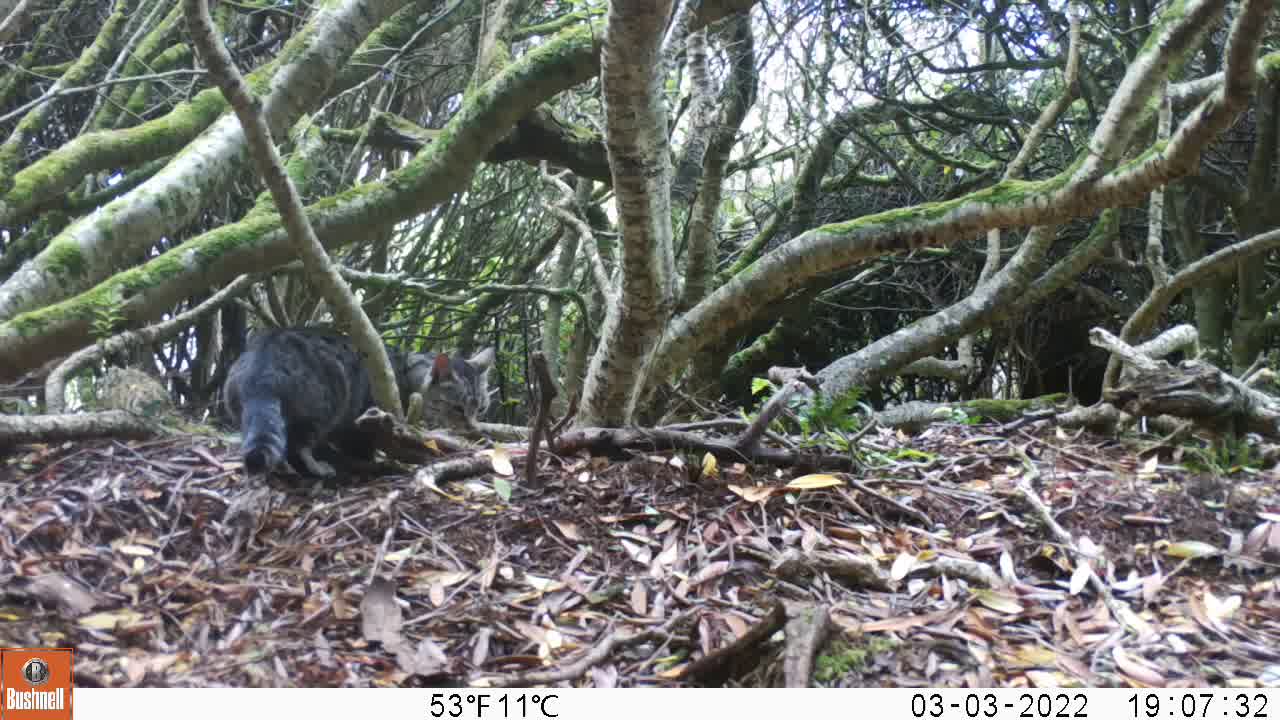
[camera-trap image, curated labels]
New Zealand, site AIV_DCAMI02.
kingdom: Animalia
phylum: Chordata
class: Mammalia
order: Carnivora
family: Felidae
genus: Felis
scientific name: Felis catus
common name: domestic cat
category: cat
Cat (domestic cat) (Felis catus).